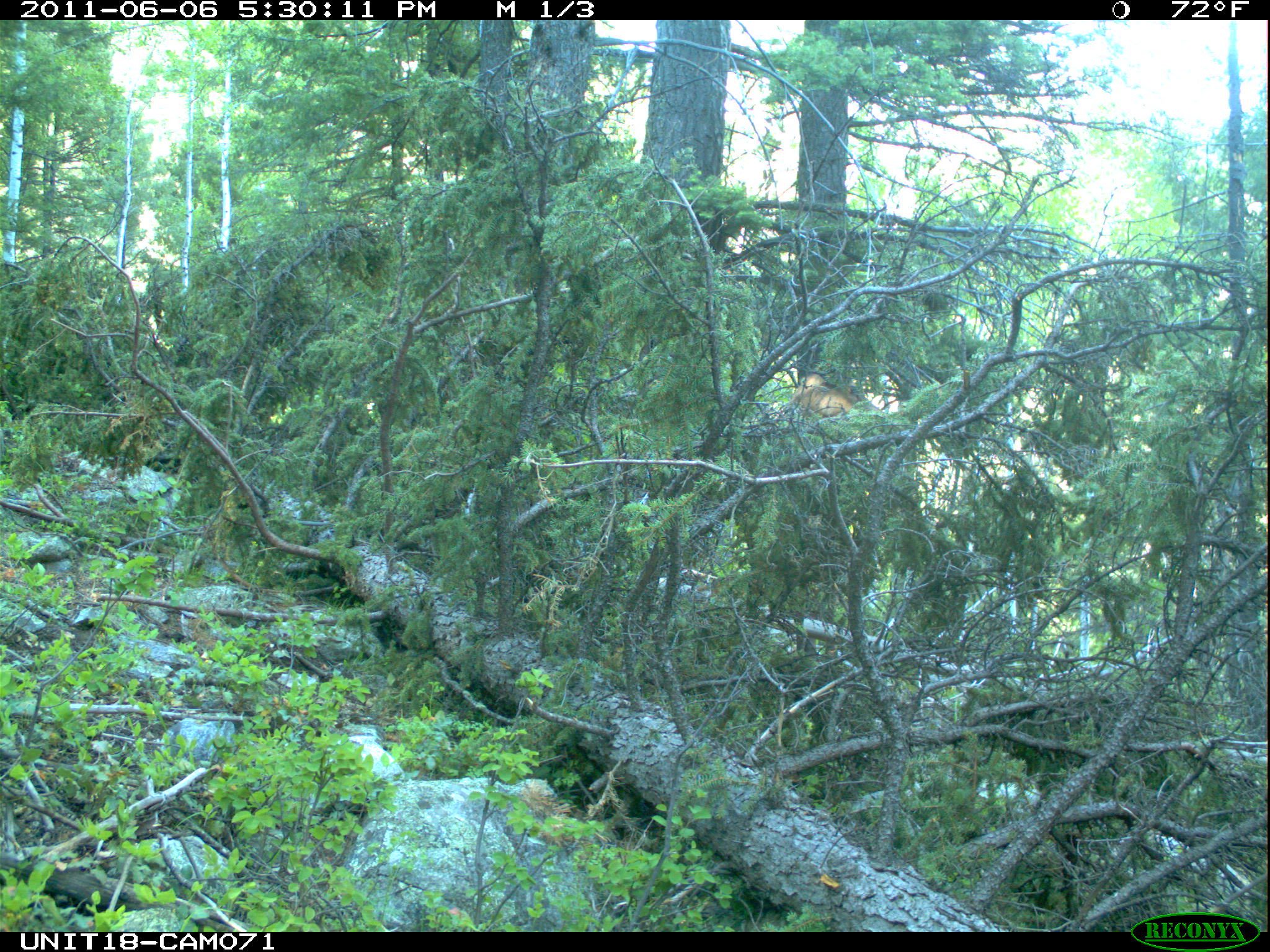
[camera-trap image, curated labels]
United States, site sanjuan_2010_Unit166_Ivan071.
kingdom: Animalia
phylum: Chordata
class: Mammalia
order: Artiodactyla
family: Cervidae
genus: Cervus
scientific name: Cervus elaphus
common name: red deer